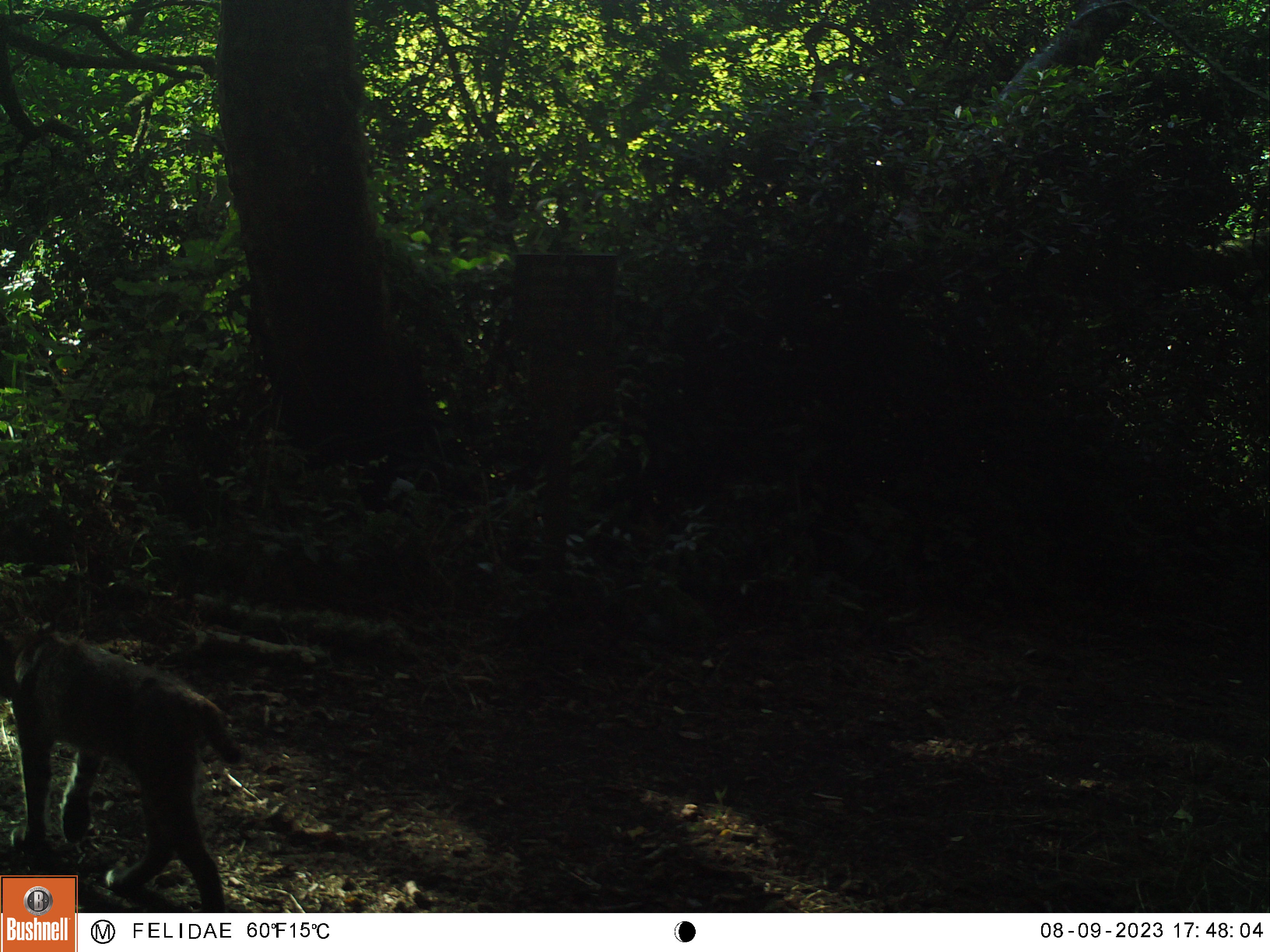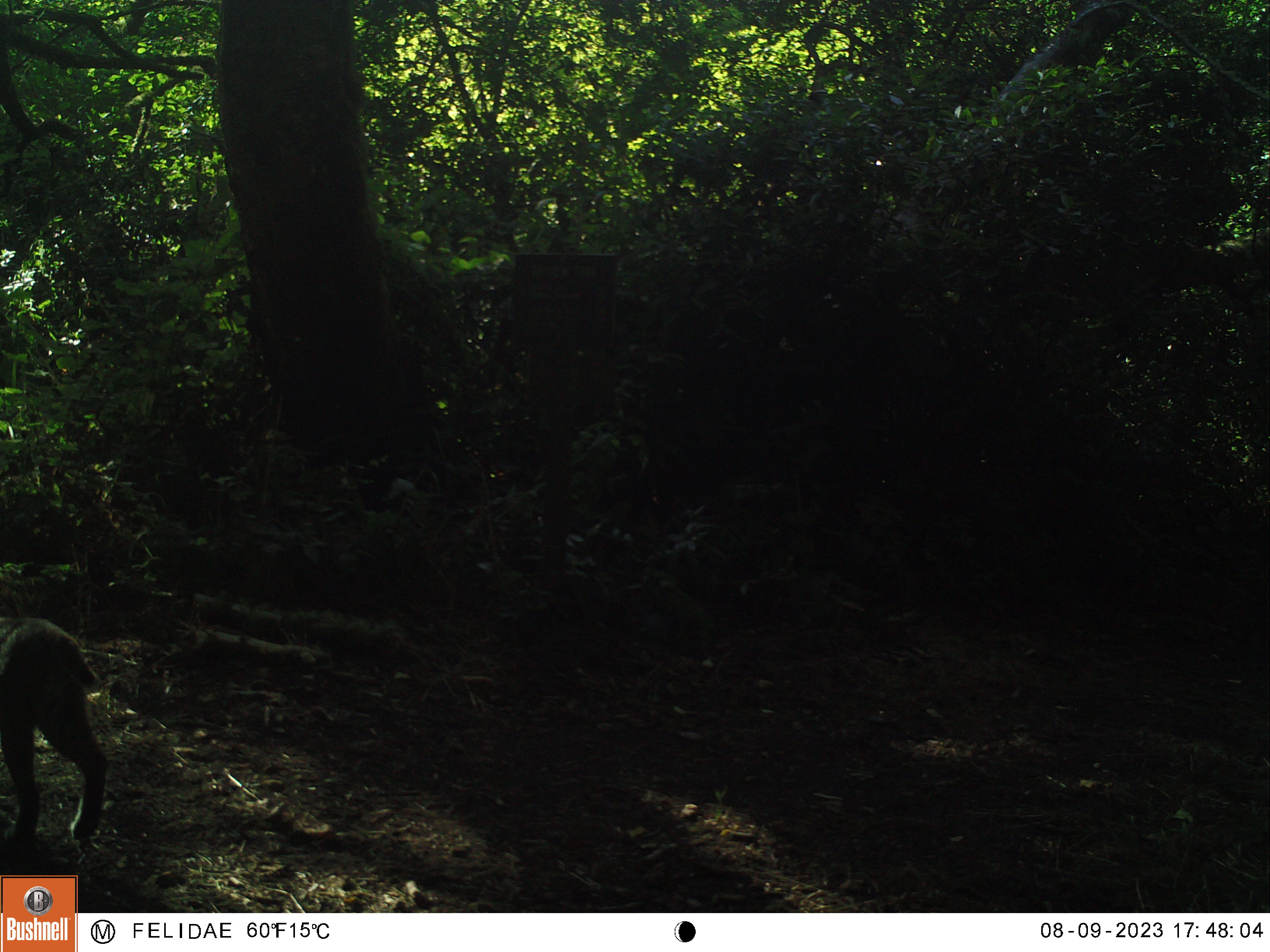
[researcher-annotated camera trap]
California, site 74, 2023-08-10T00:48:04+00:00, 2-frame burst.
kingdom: Animalia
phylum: Chordata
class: Mammalia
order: Carnivora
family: Felidae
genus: Lynx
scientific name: Lynx rufus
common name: bobcat